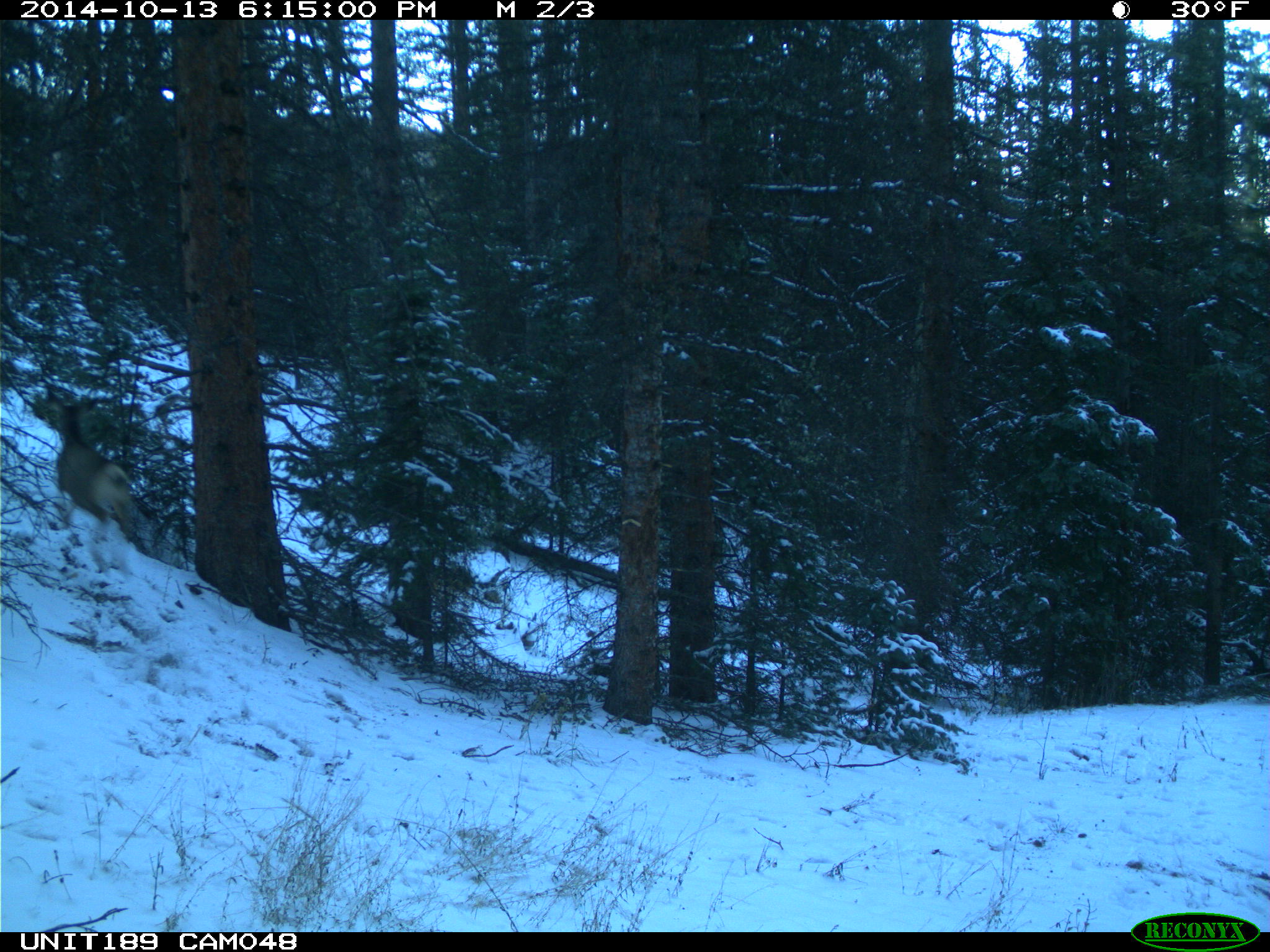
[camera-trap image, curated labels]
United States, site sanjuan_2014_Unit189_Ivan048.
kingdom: Animalia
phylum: Chordata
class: Mammalia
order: Artiodactyla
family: Cervidae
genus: Odocoileus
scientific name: Odocoileus hemionus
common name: mule deer